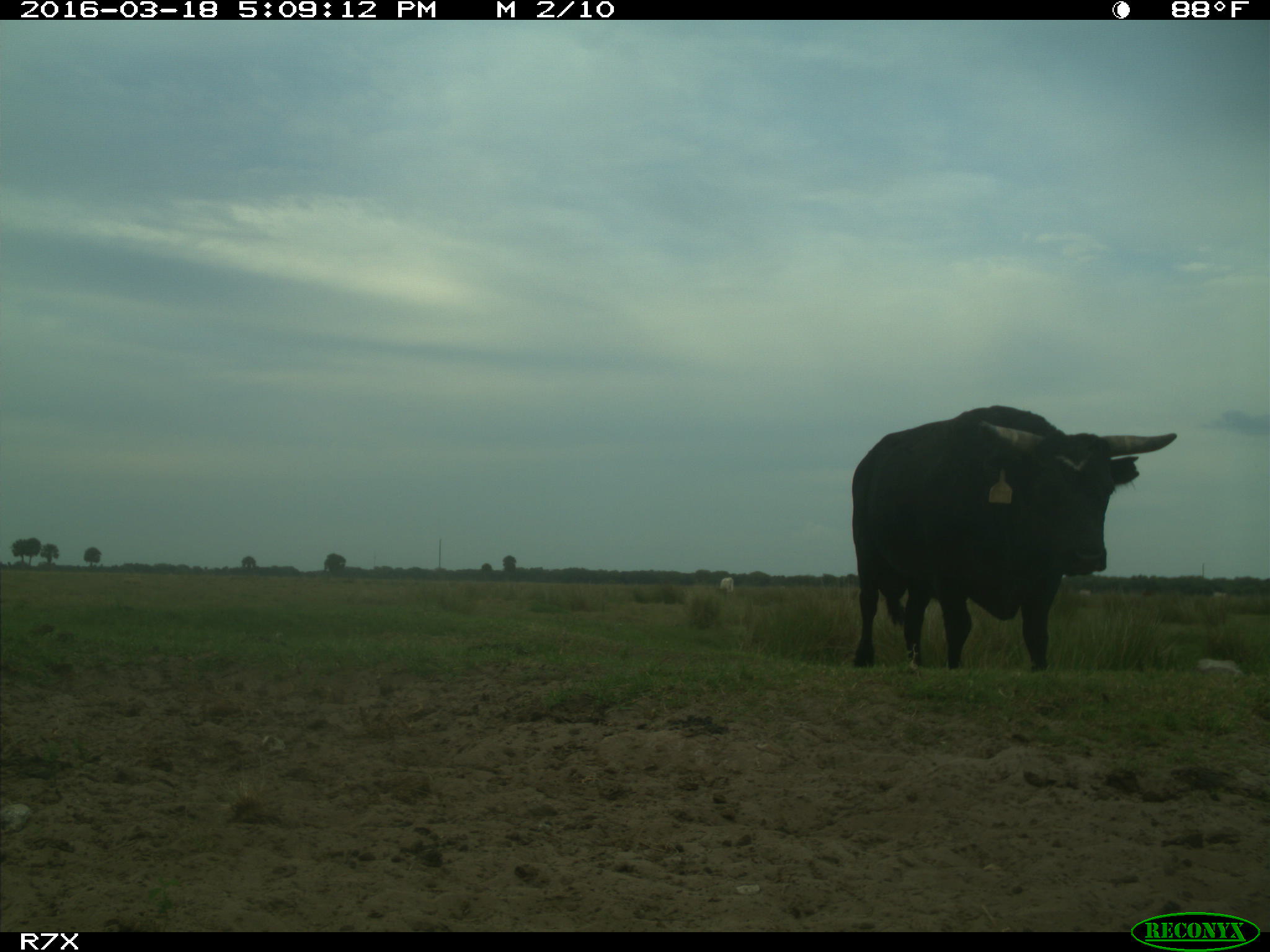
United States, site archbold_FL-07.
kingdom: Animalia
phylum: Chordata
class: Mammalia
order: Artiodactyla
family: Bovidae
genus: Bos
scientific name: Bos taurus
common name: domestic cow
Bos taurus (domestic cow).